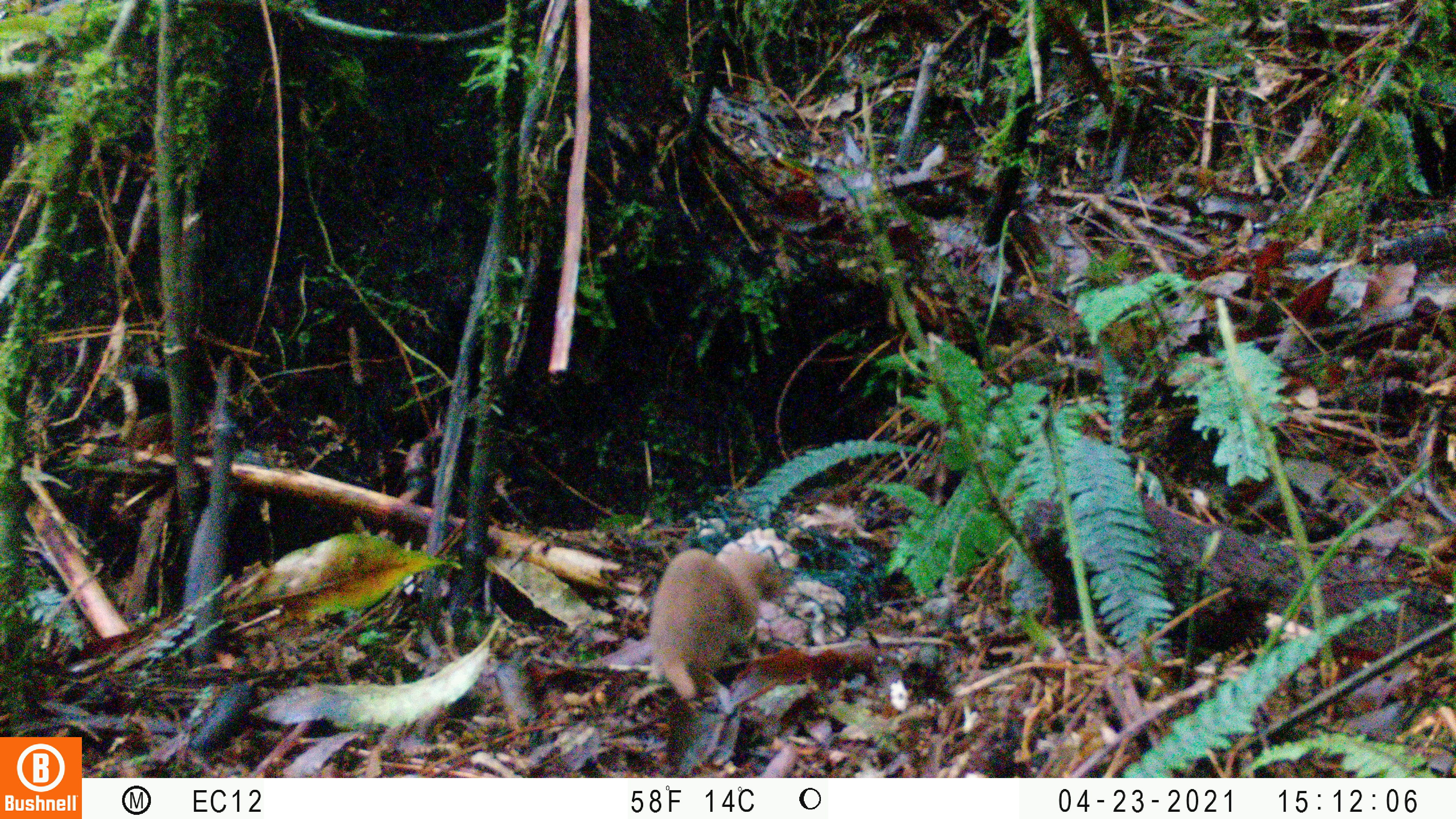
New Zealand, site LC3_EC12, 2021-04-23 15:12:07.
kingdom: Animalia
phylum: Chordata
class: Mammalia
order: Carnivora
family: Mustelidae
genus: Mustela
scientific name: Mustela nivalis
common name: least weasel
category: weasel